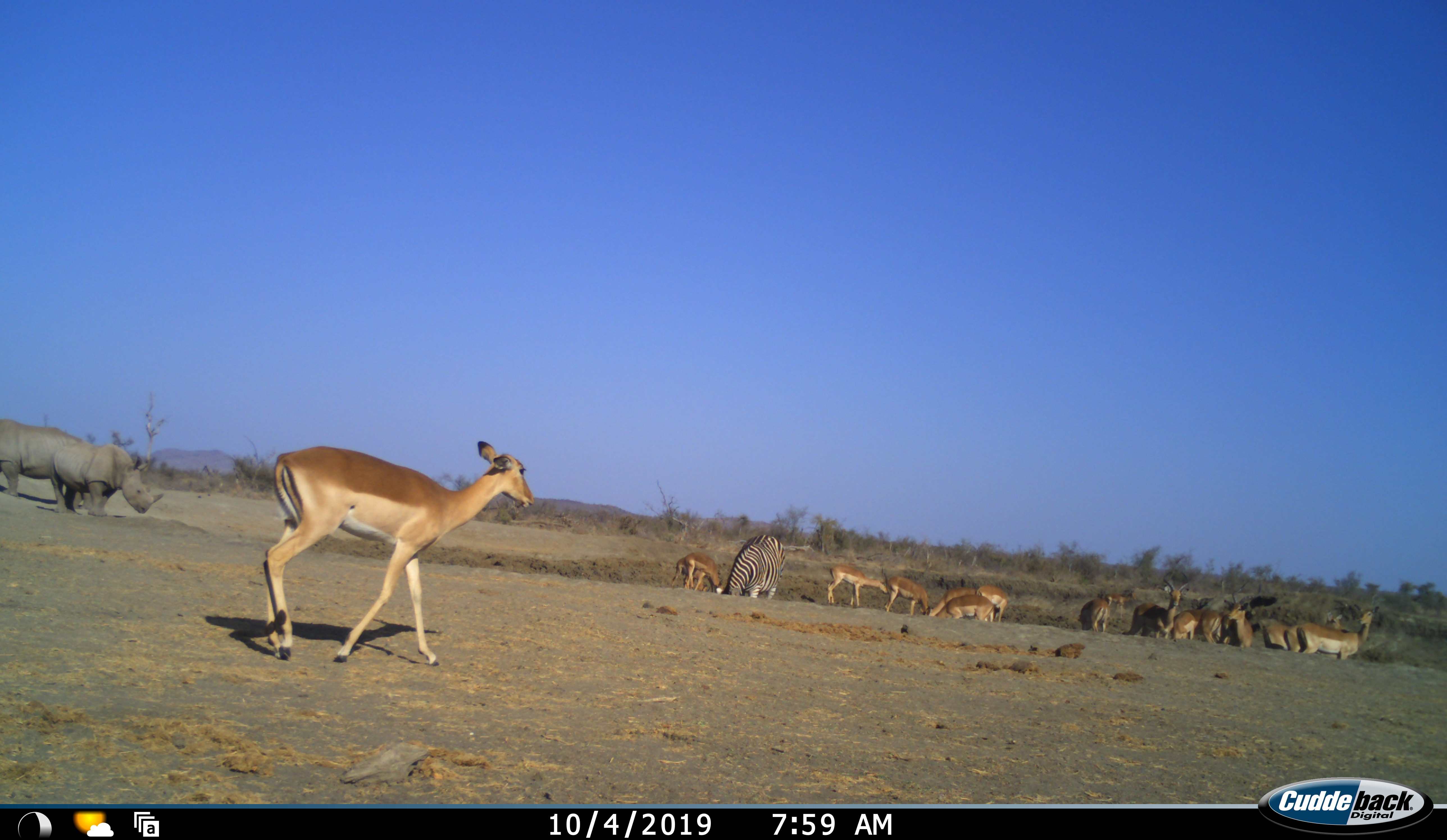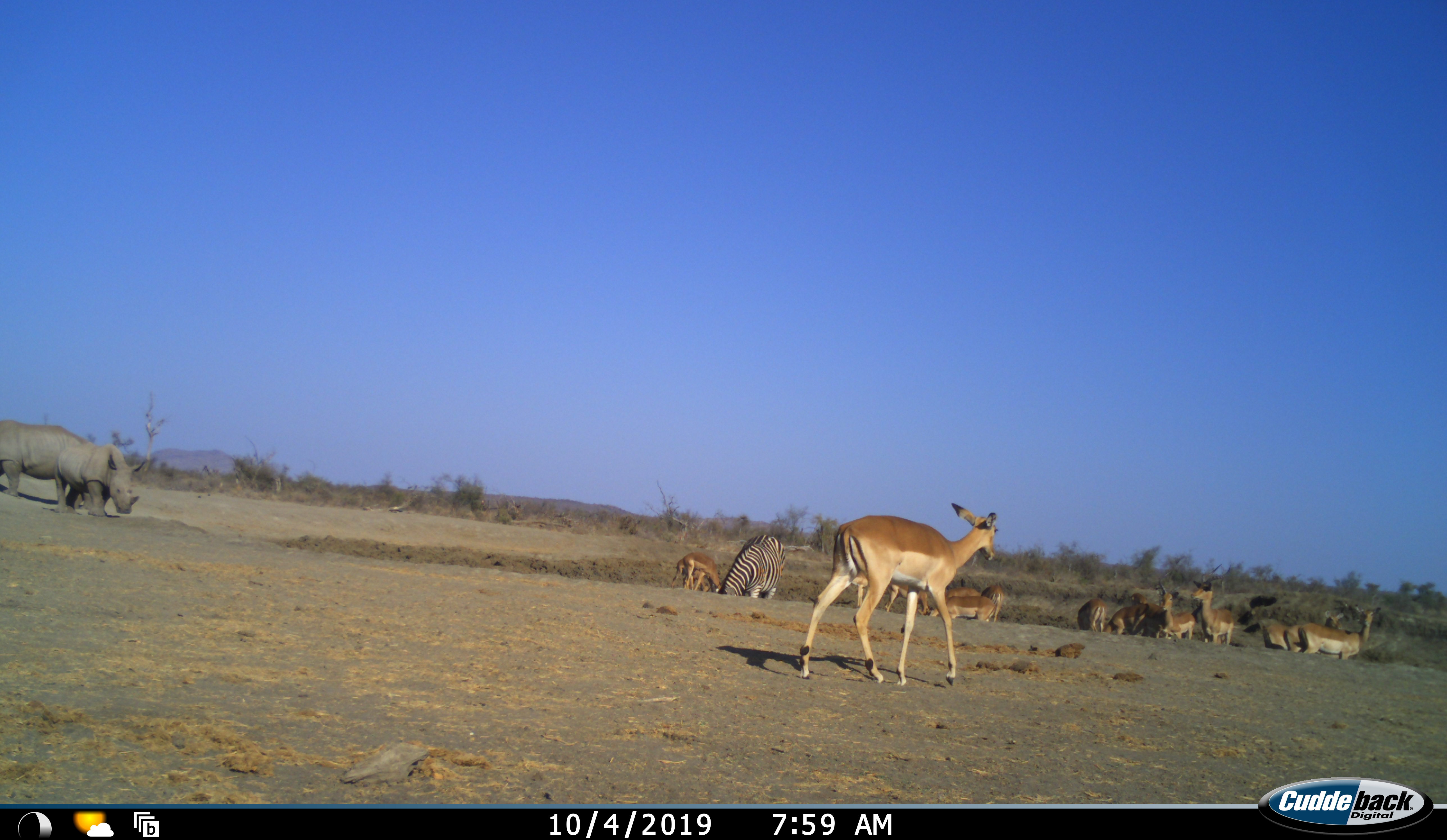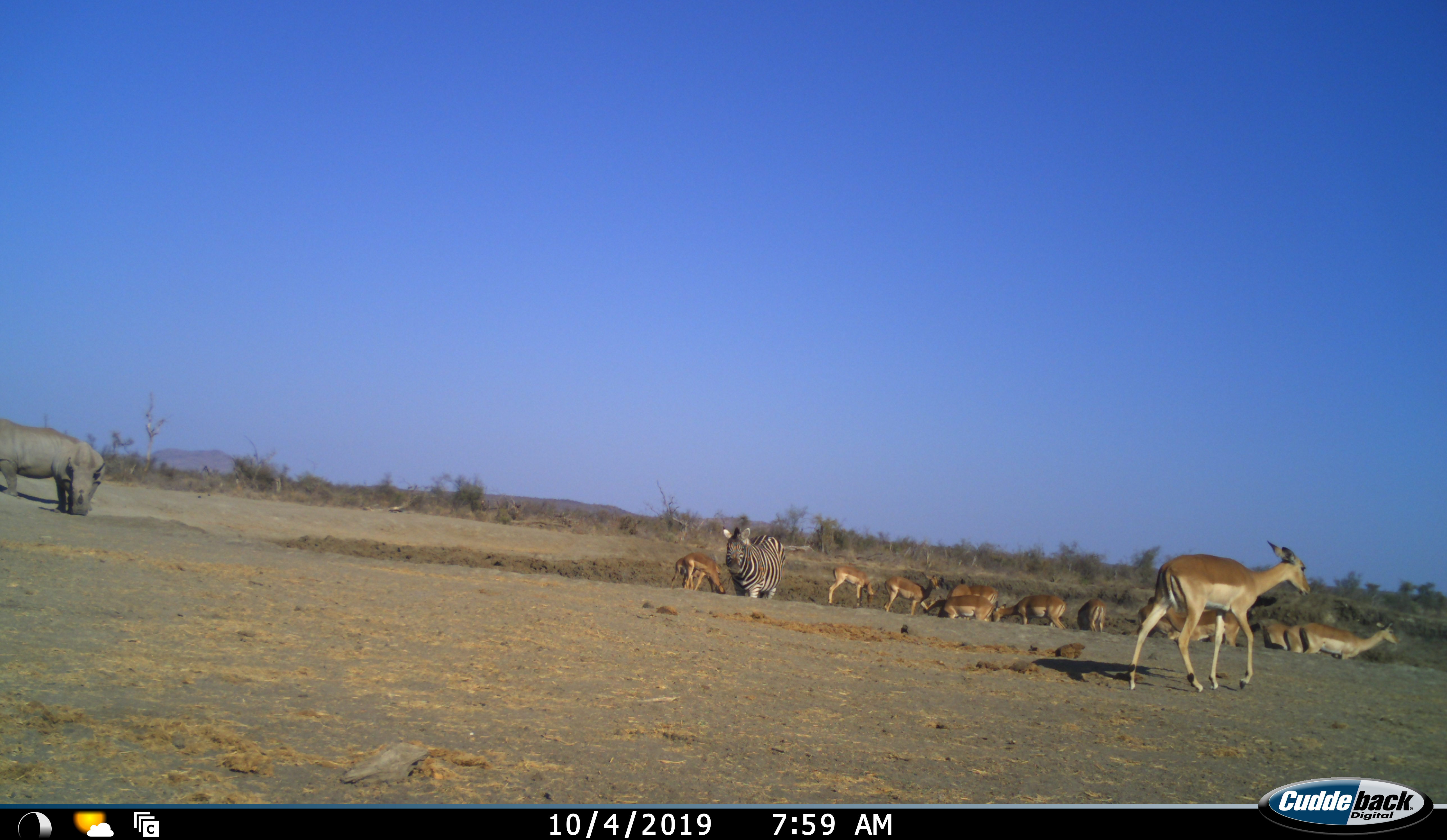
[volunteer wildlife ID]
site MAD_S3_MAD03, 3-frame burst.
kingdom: Animalia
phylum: Chordata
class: Mammalia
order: Artiodactyla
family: Bovidae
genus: Aepyceros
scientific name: Aepyceros melampus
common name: impala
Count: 11-50.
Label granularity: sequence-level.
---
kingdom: Animalia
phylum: Chordata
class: Mammalia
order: Perissodactyla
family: Rhinocerotidae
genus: Ceratotherium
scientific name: Ceratotherium simum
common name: white rhinoceros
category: rhinoceroswhite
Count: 2.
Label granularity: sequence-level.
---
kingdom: Animalia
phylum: Chordata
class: Mammalia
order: Perissodactyla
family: Equidae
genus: Equus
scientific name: Equus quagga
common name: plains zebra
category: zebraplains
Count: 1.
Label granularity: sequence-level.